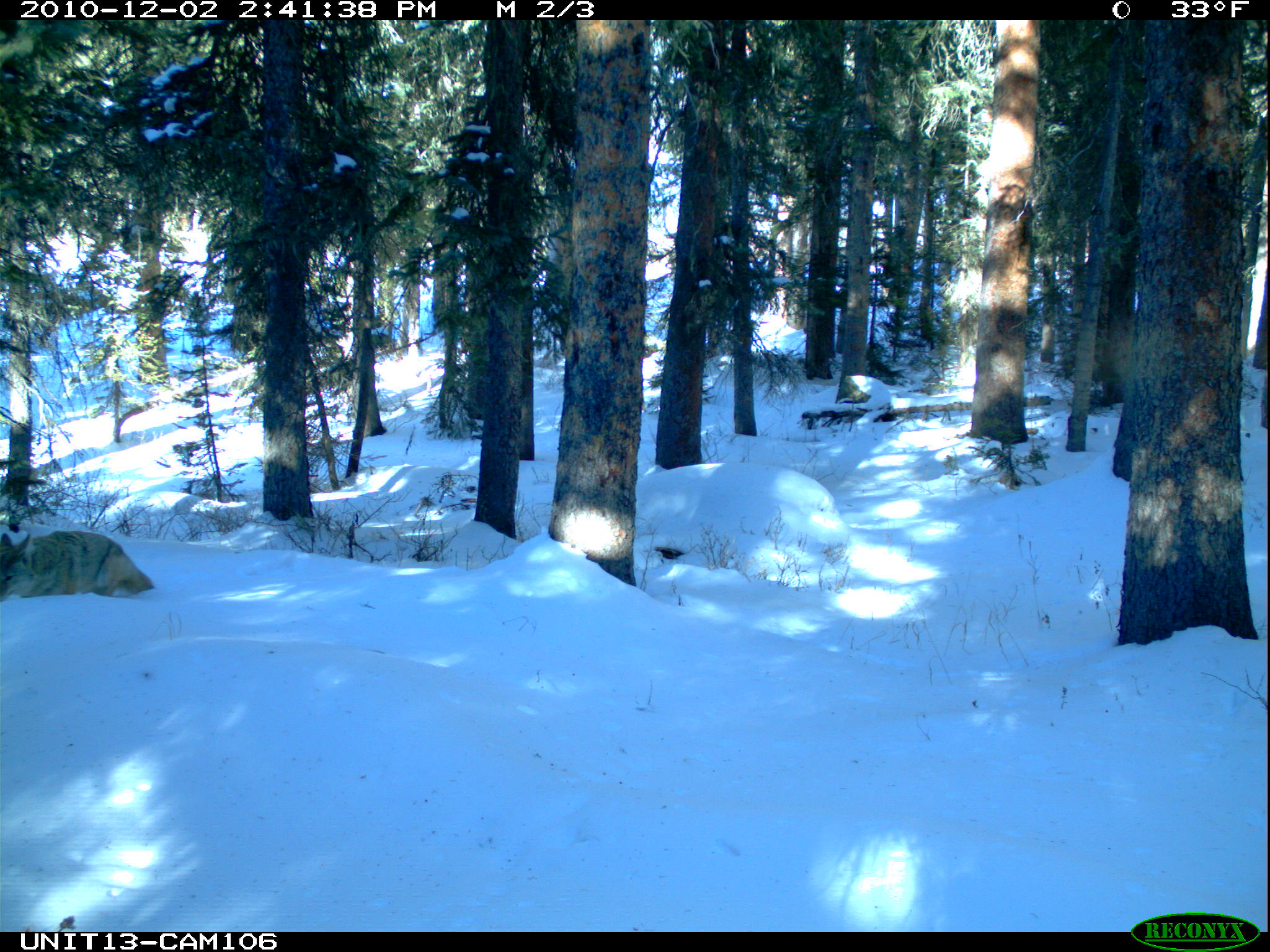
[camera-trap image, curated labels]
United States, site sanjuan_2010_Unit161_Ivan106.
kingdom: Animalia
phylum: Chordata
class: Mammalia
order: Carnivora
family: Canidae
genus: Canis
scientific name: Canis latrans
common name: coyote